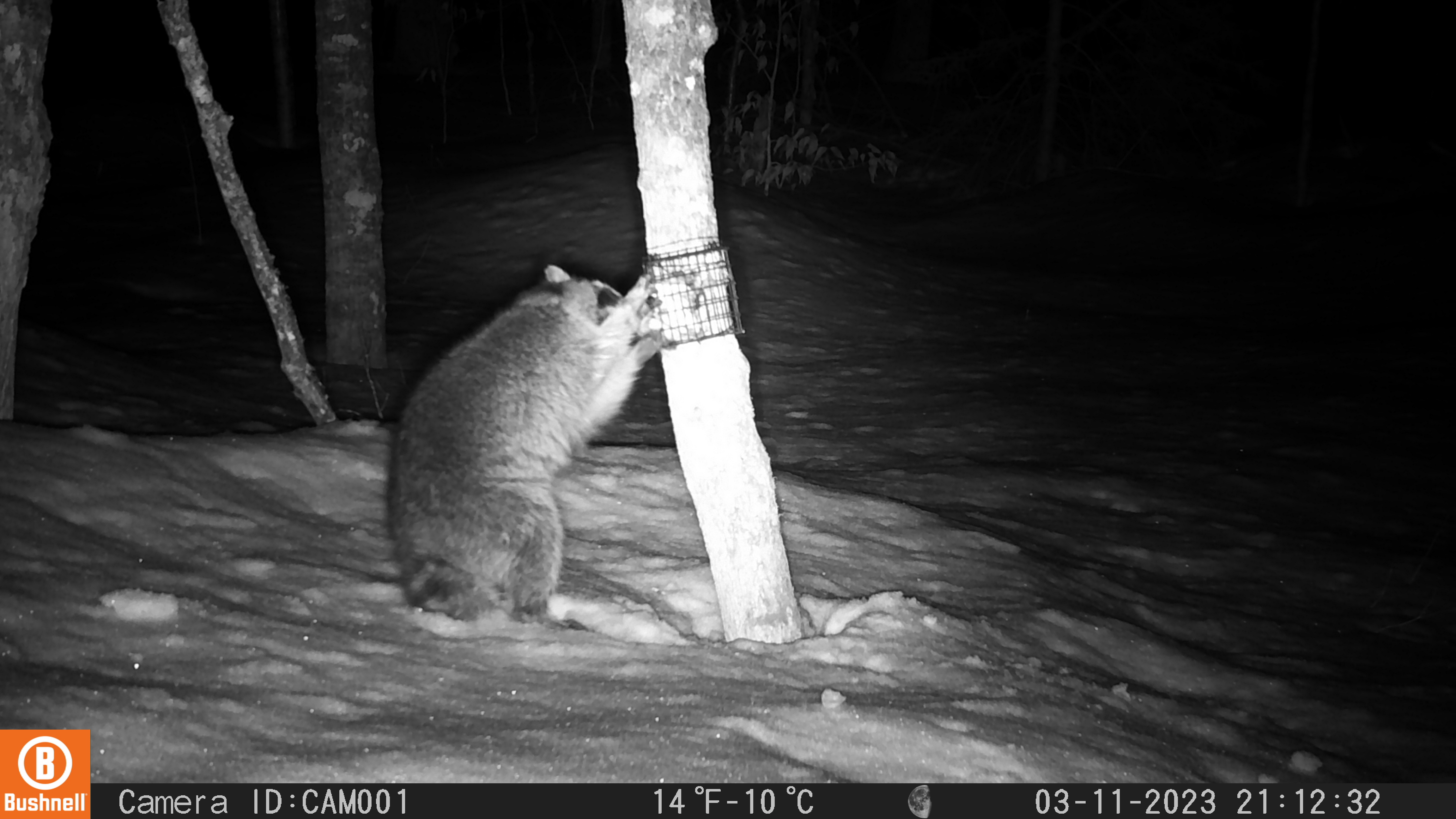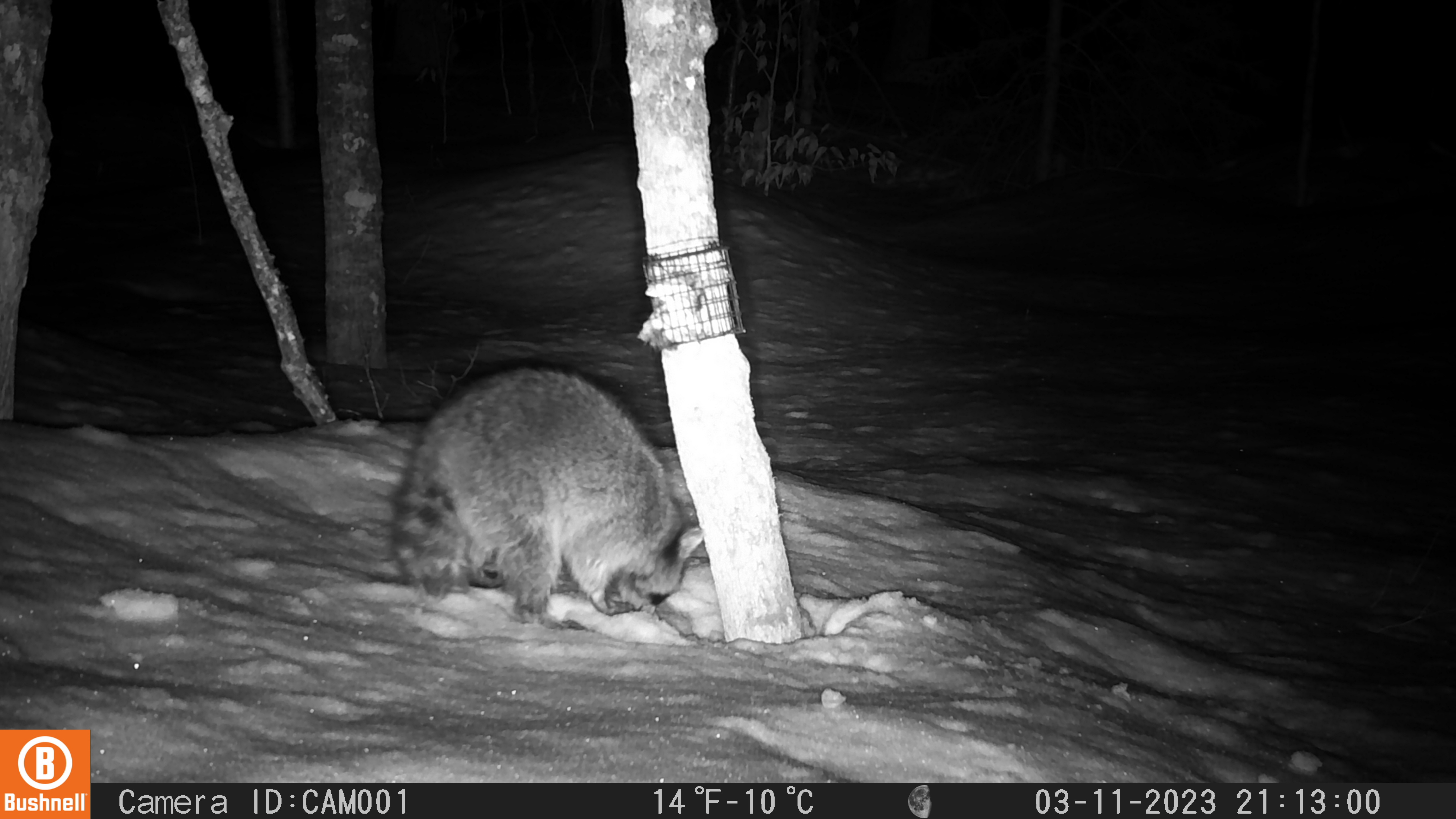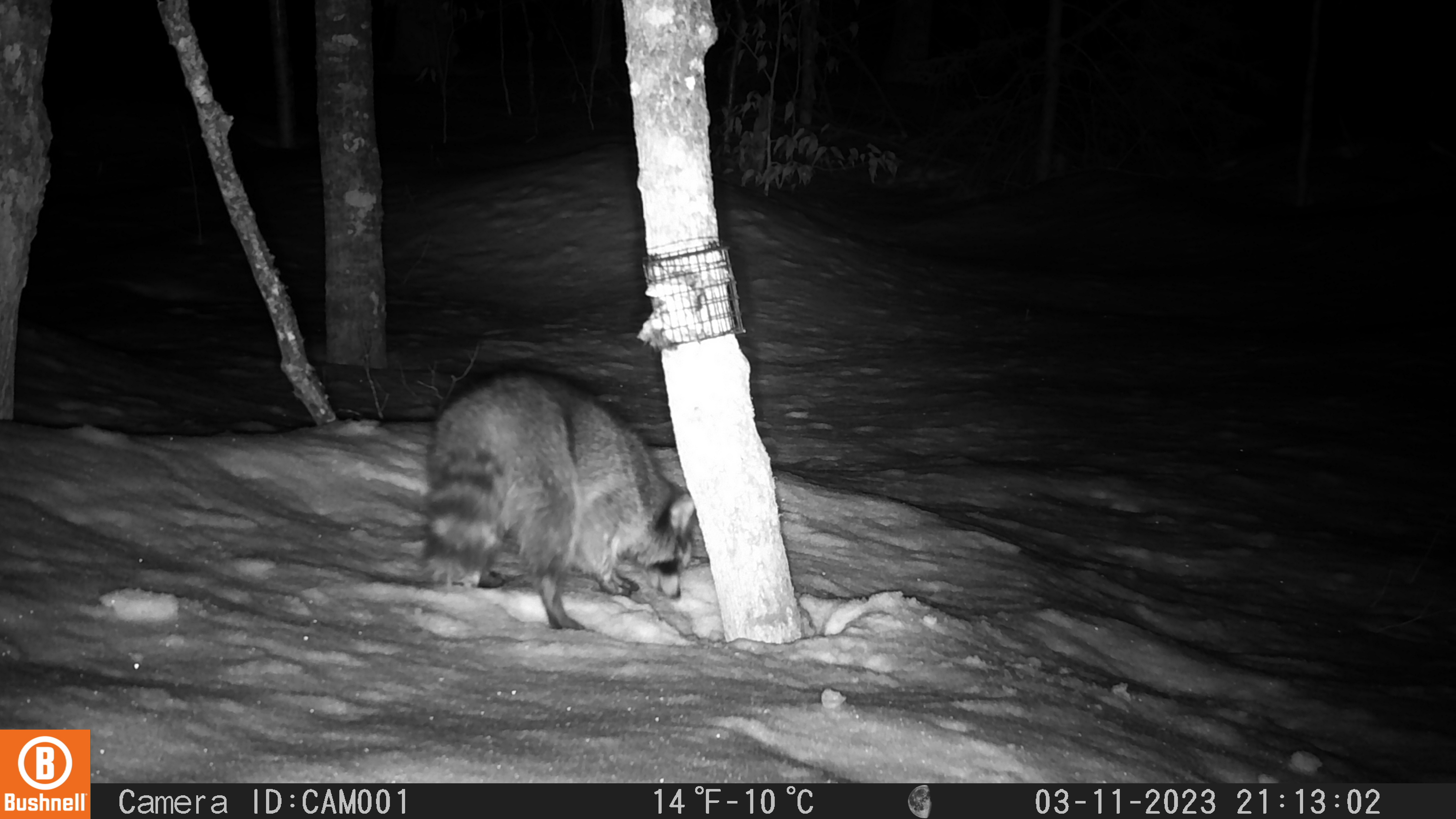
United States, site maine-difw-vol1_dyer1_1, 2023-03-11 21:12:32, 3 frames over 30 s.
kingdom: Animalia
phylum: Chordata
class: Mammalia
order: Carnivora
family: Procyonidae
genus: Procyon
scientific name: Procyon lotor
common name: raccoon